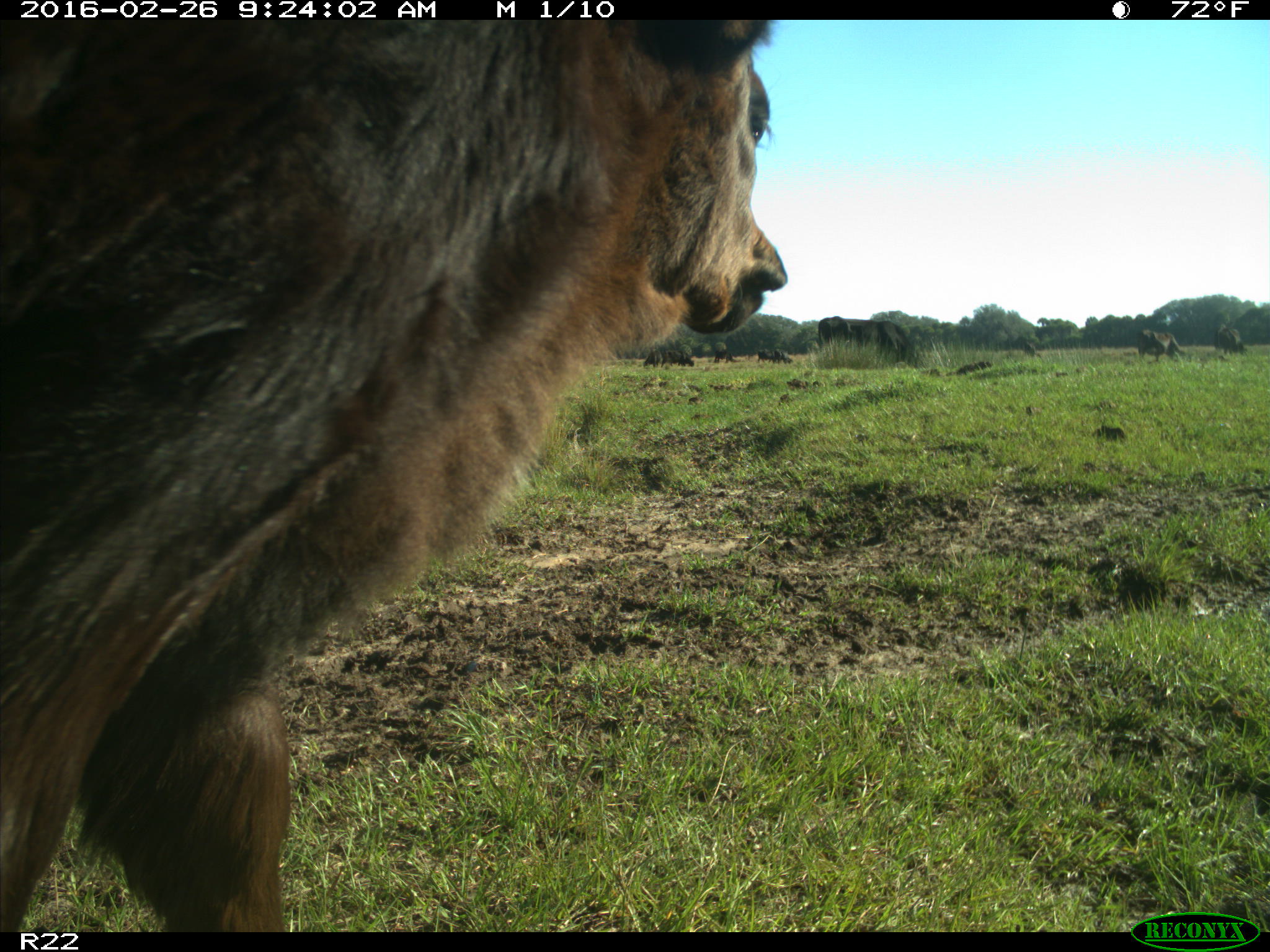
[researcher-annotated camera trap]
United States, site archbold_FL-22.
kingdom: Animalia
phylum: Chordata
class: Mammalia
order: Artiodactyla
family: Bovidae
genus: Bos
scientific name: Bos taurus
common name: domestic cow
Bos taurus (domestic cow).